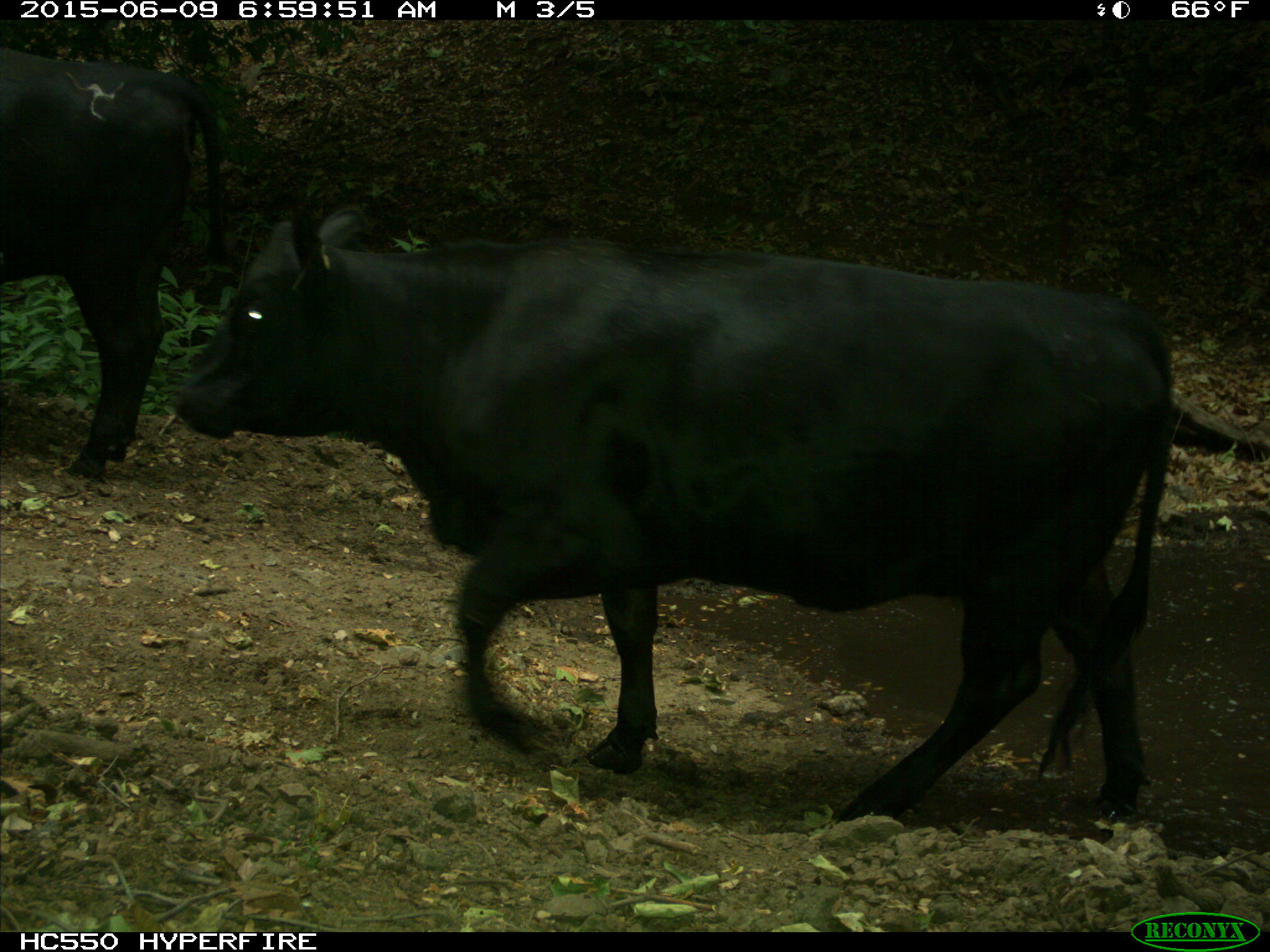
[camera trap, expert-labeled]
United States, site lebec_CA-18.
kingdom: Animalia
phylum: Chordata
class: Mammalia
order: Artiodactyla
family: Bovidae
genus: Bos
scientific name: Bos taurus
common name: domestic cow